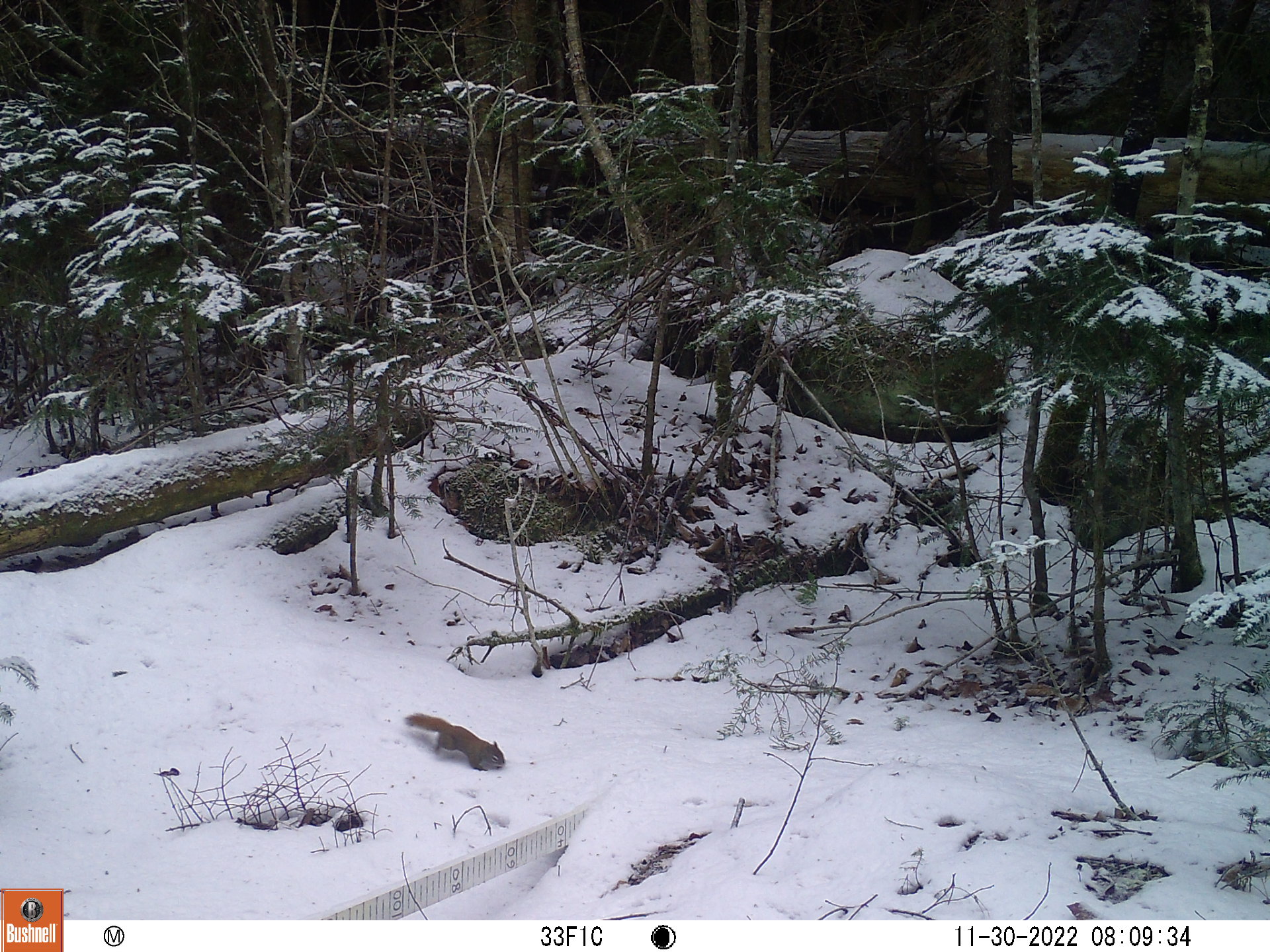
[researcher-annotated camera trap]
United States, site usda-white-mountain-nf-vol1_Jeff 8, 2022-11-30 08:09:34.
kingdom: Animalia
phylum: Chordata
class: Mammalia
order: Rodentia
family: Sciuridae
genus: Tamiasciurus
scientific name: Tamiasciurus hudsonicus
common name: red squirrel